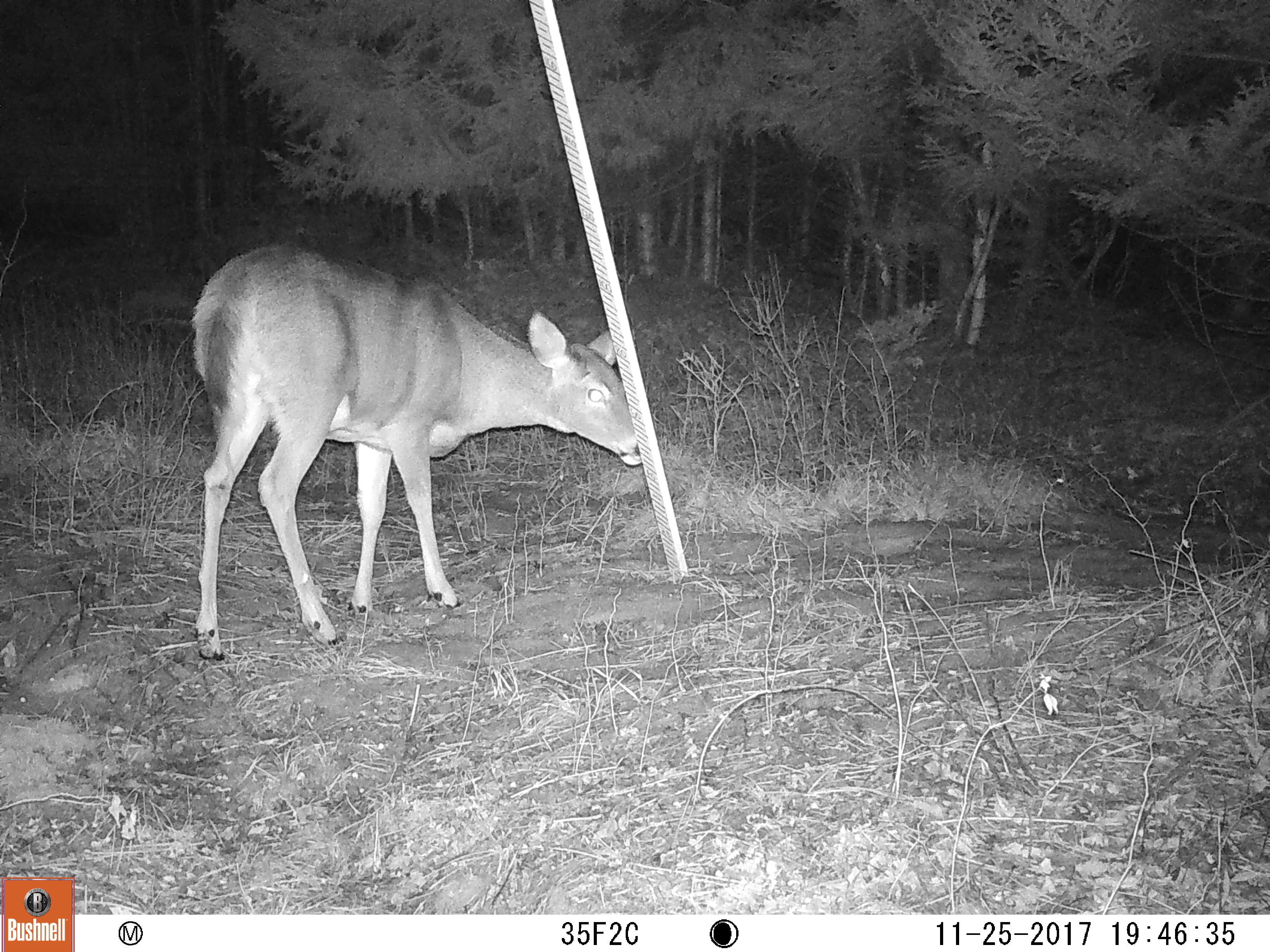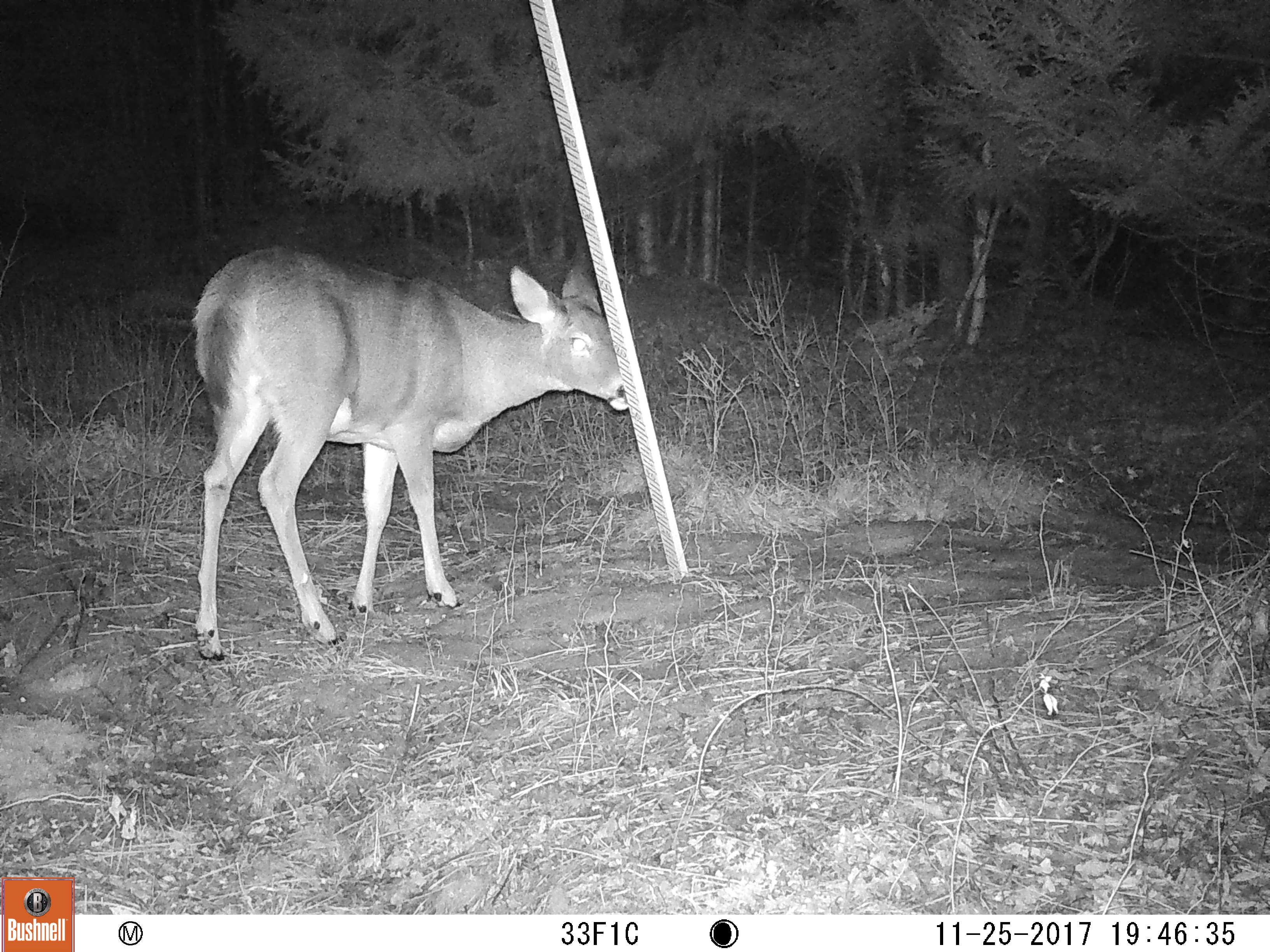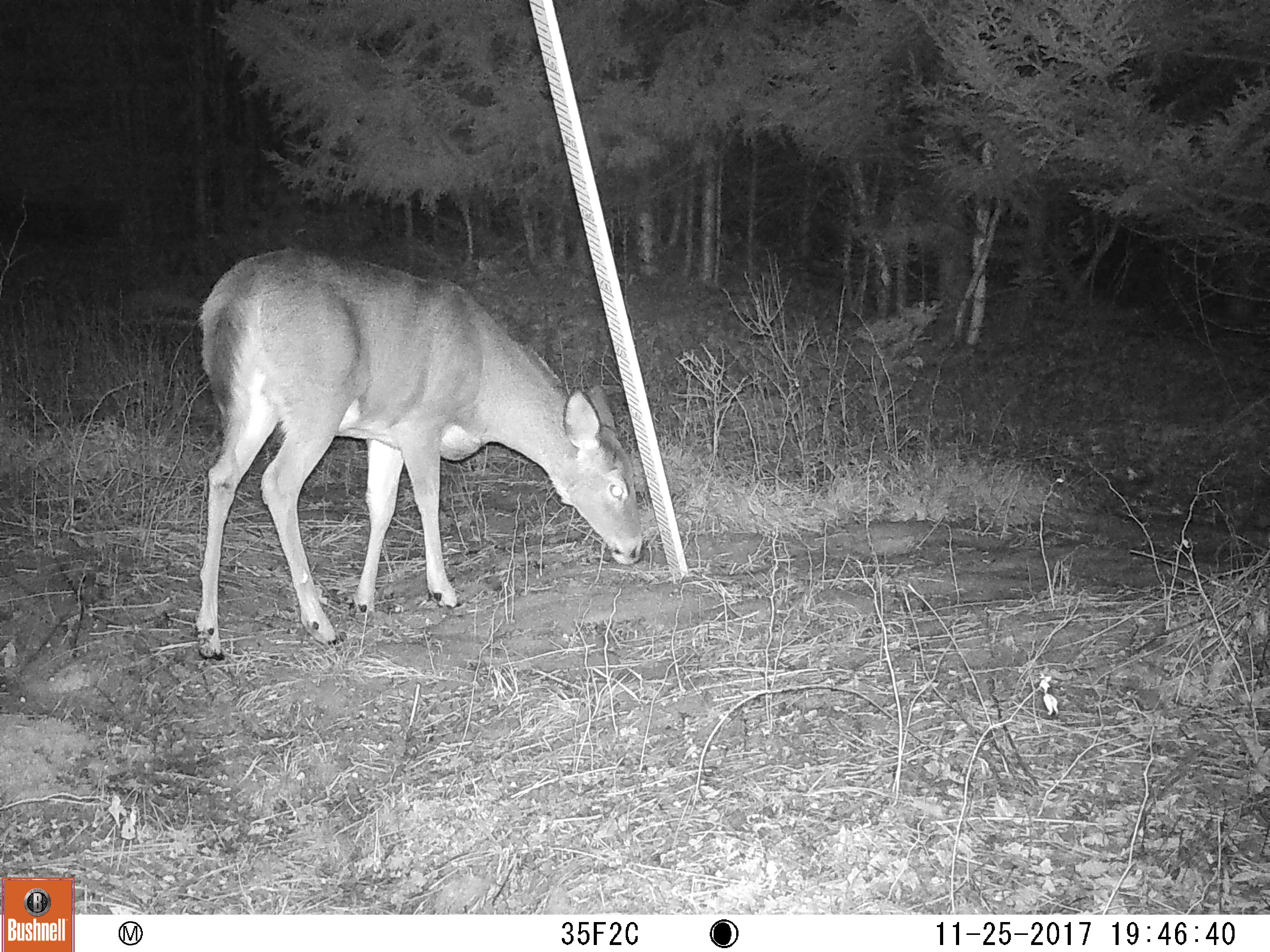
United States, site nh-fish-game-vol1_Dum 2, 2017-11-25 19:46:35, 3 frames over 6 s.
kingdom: Animalia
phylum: Chordata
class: Mammalia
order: Artiodactyla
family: Cervidae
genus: Odocoileus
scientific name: Odocoileus virginianus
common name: white-tailed deer